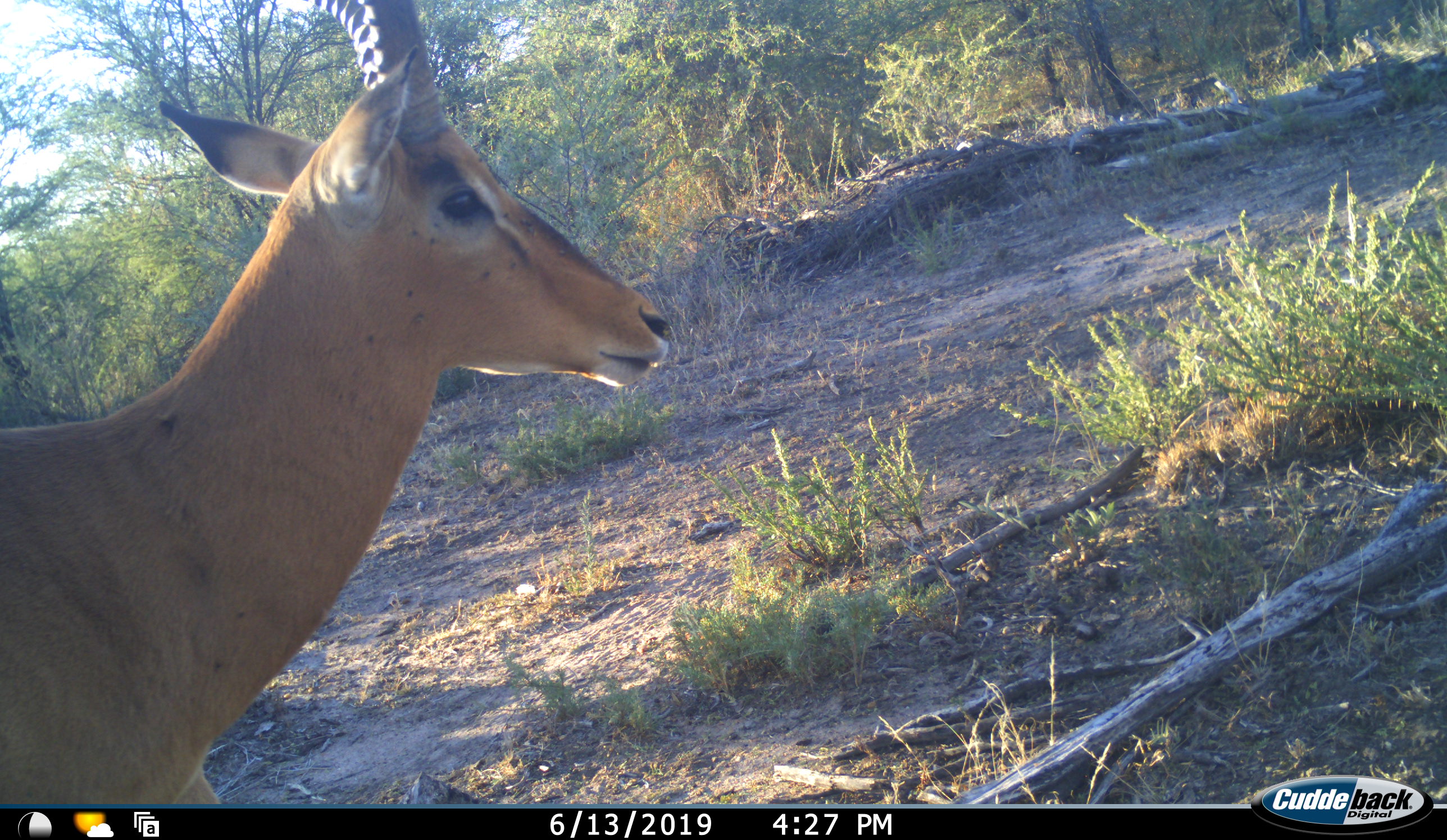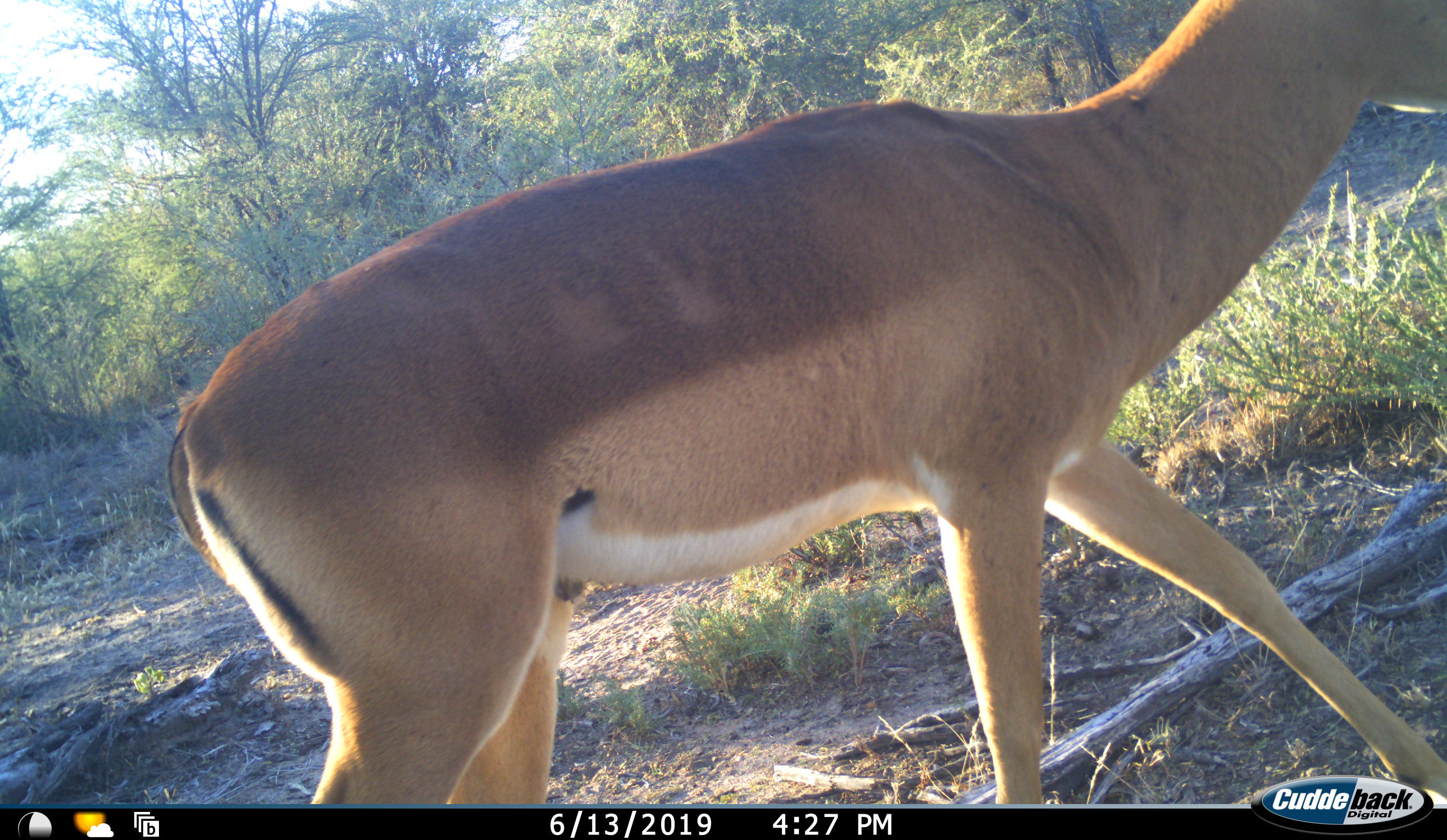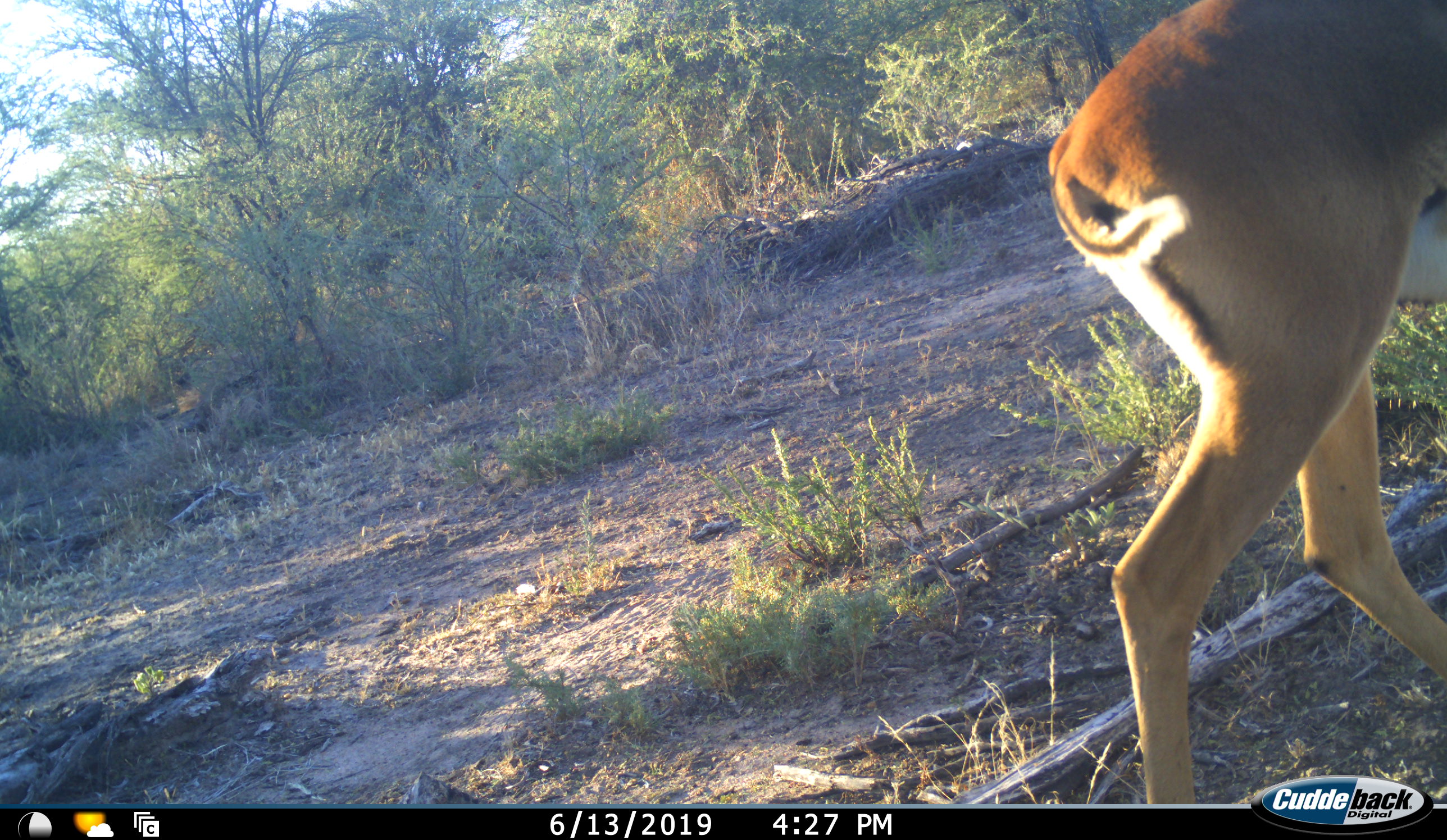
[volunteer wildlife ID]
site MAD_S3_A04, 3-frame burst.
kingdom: Animalia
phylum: Chordata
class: Mammalia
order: Artiodactyla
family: Bovidae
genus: Aepyceros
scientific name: Aepyceros melampus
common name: impala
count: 1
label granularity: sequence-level